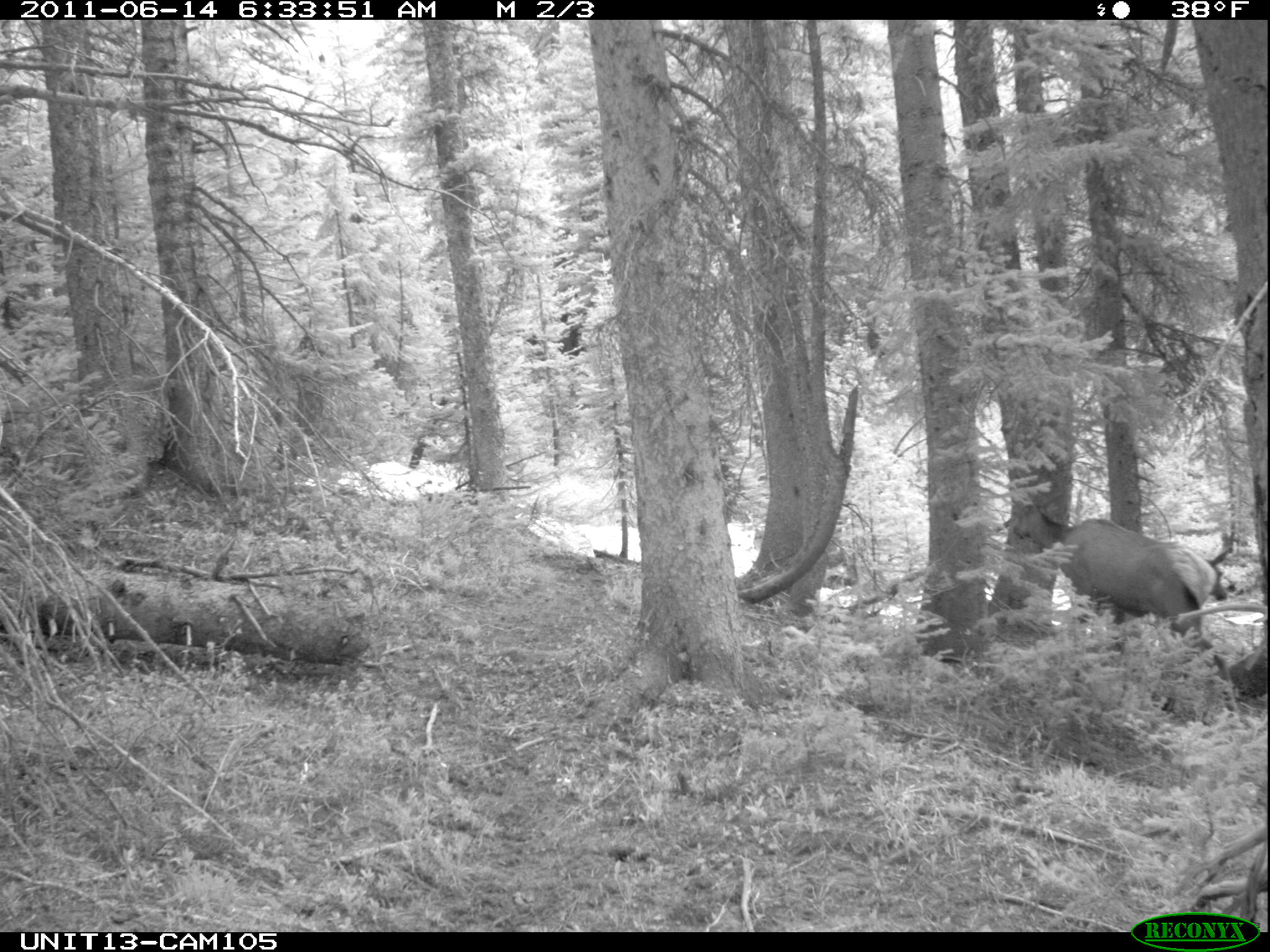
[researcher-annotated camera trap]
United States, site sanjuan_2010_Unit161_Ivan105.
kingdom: Animalia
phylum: Chordata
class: Mammalia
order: Artiodactyla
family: Cervidae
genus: Cervus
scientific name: Cervus elaphus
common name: red deer